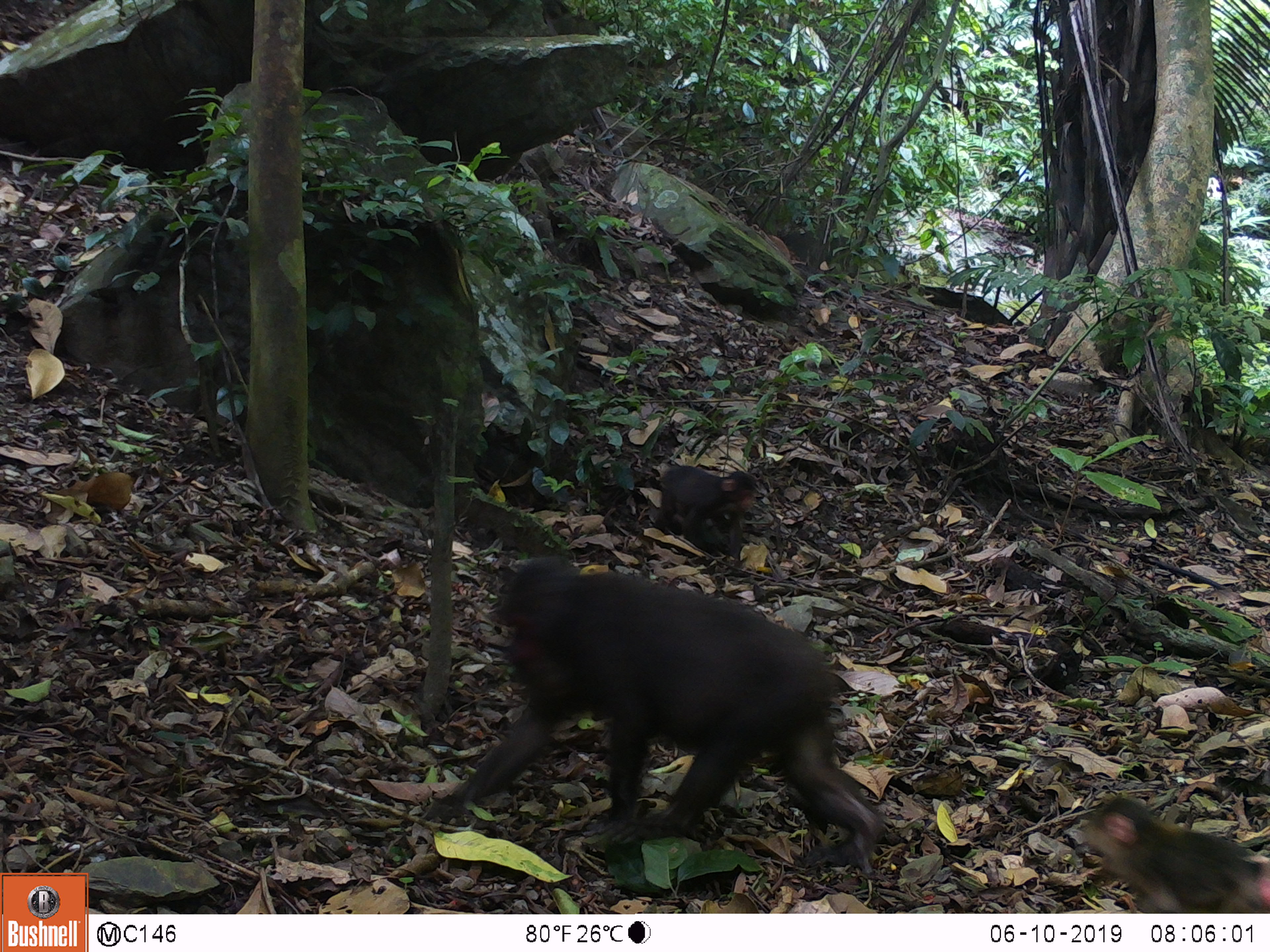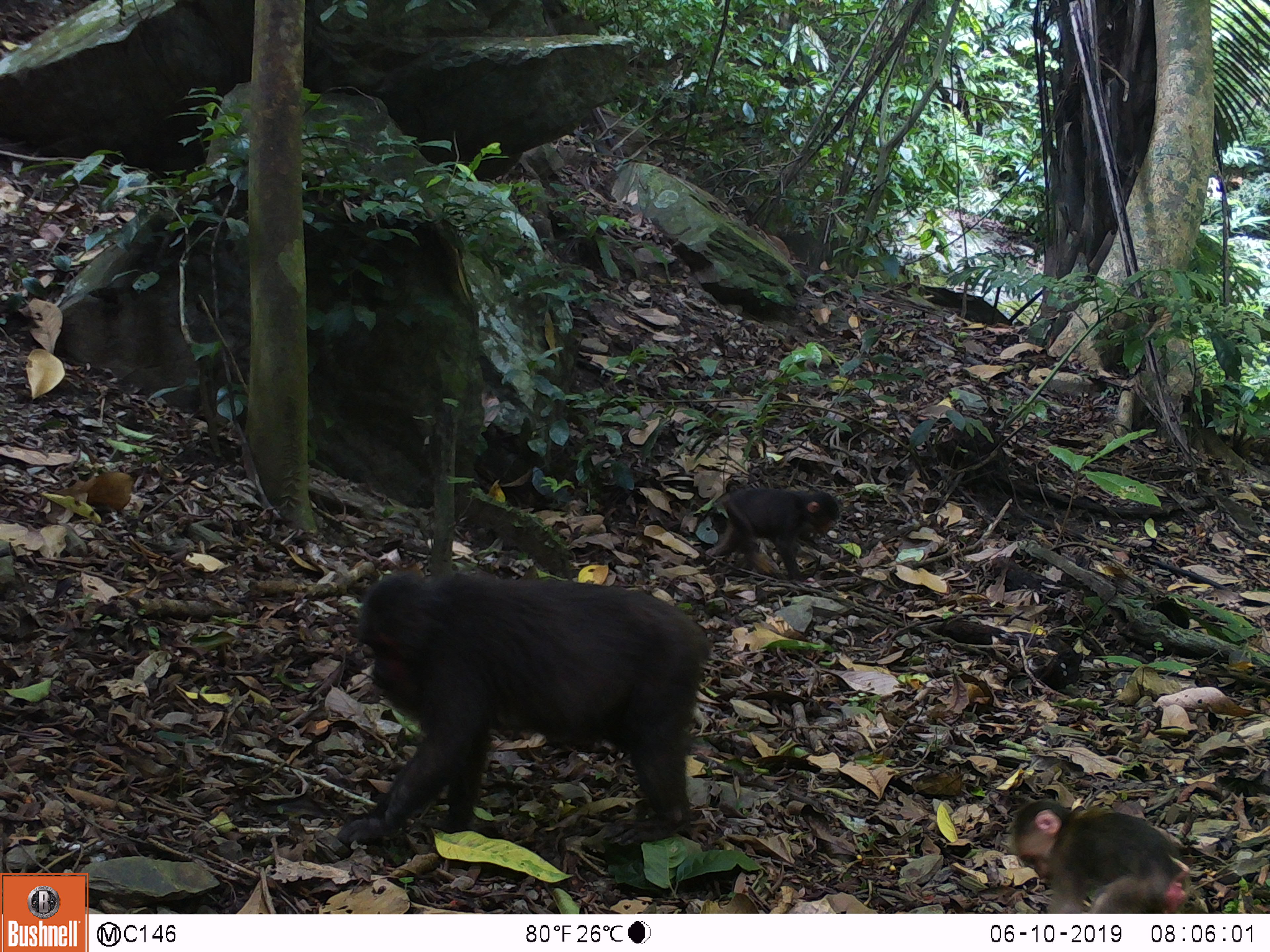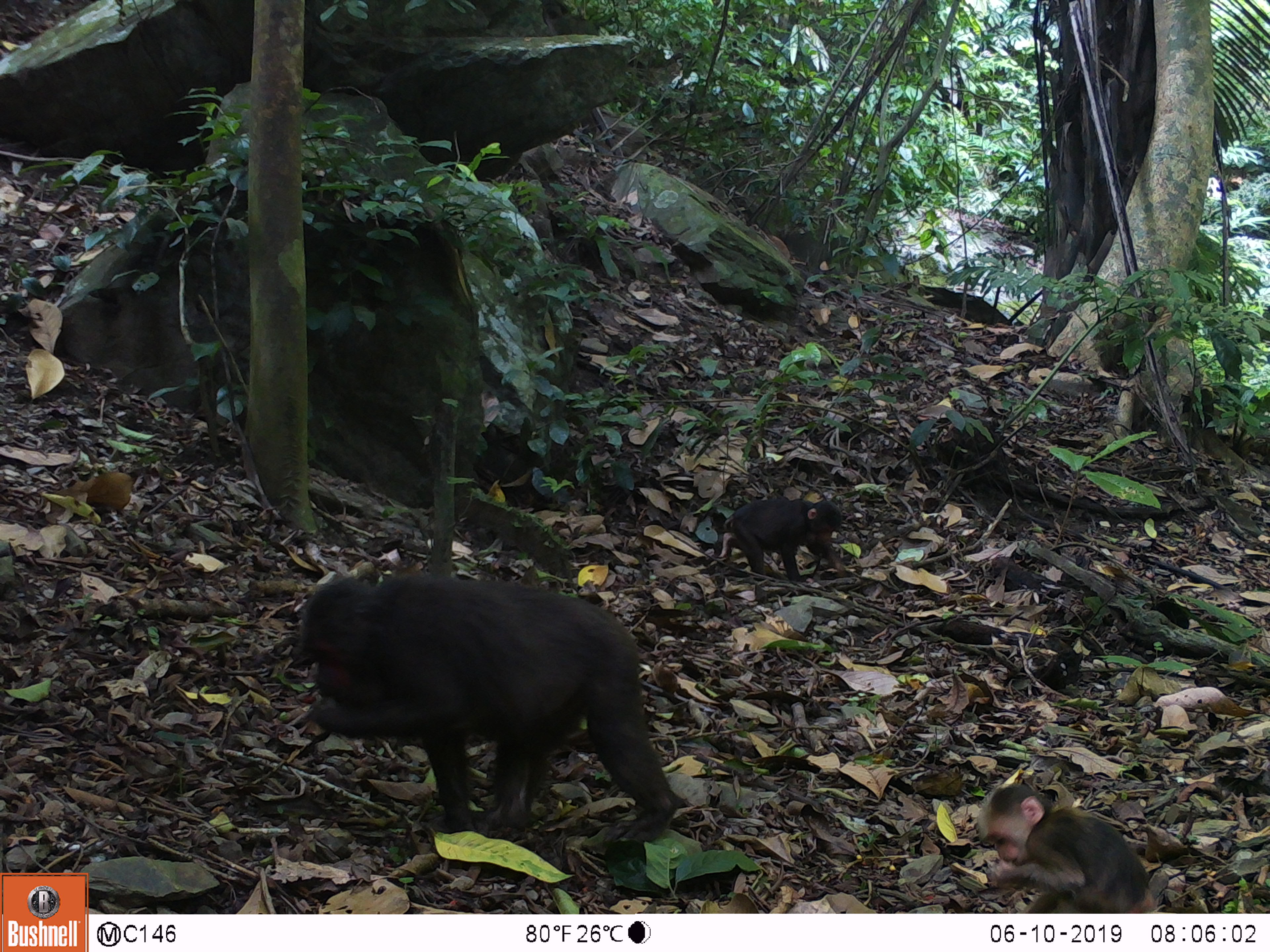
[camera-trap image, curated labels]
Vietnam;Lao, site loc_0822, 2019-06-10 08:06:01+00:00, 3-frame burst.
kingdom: Animalia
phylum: Chordata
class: Mammalia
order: Primates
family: Cercopithecidae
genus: Macaca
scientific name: Macaca arctoides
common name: stump-tailed macaque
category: stump tailed macaque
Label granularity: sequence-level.